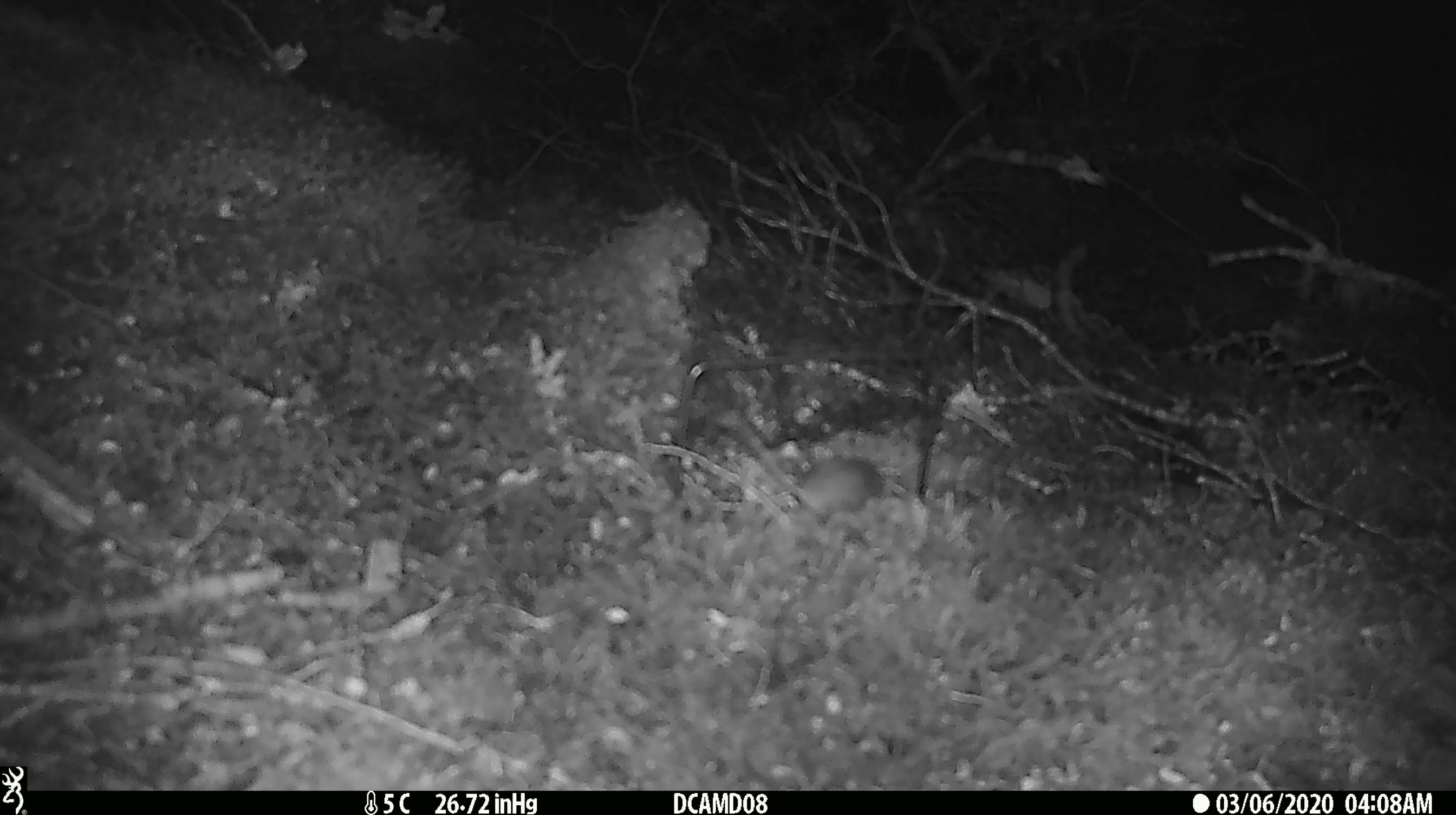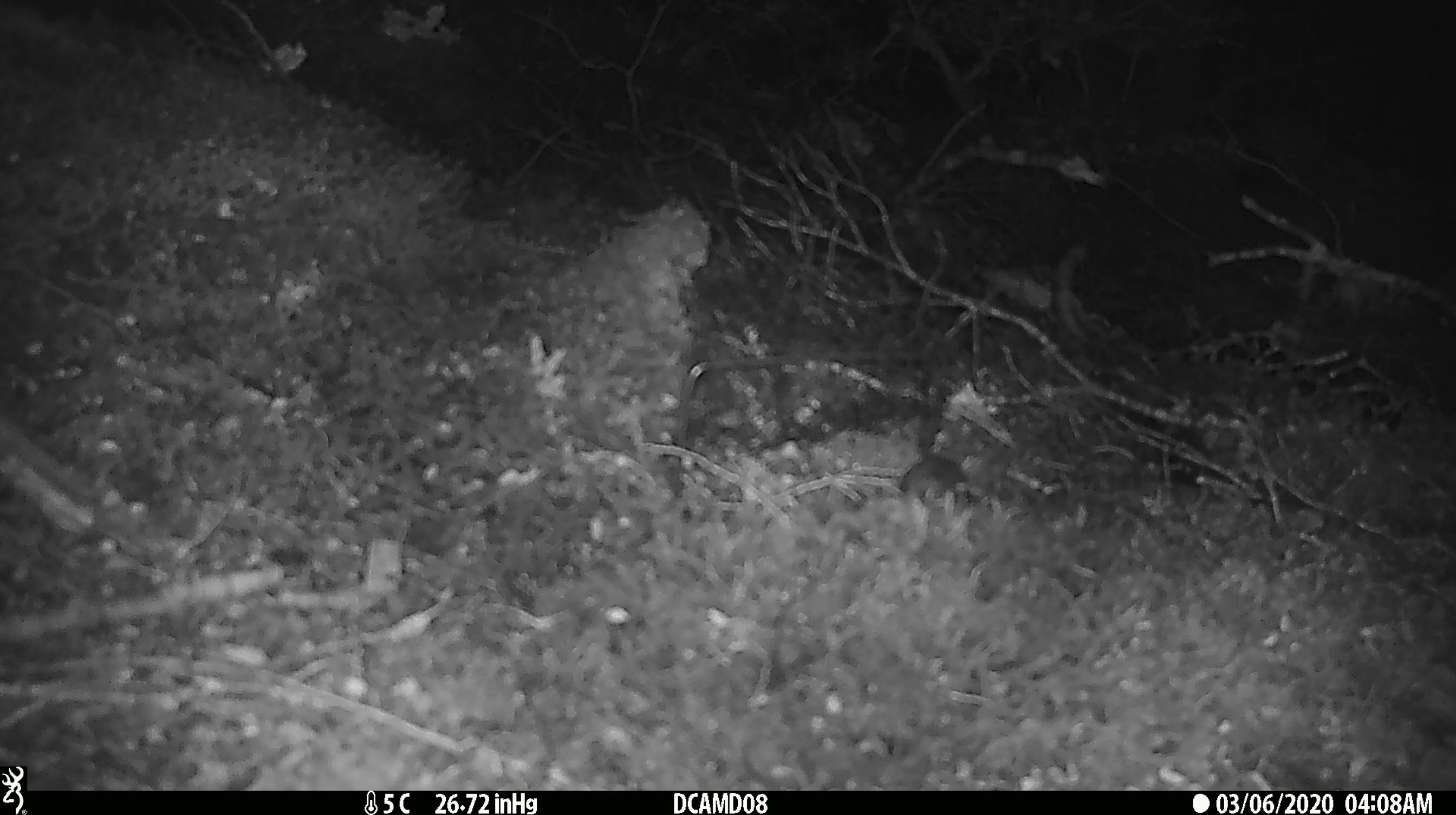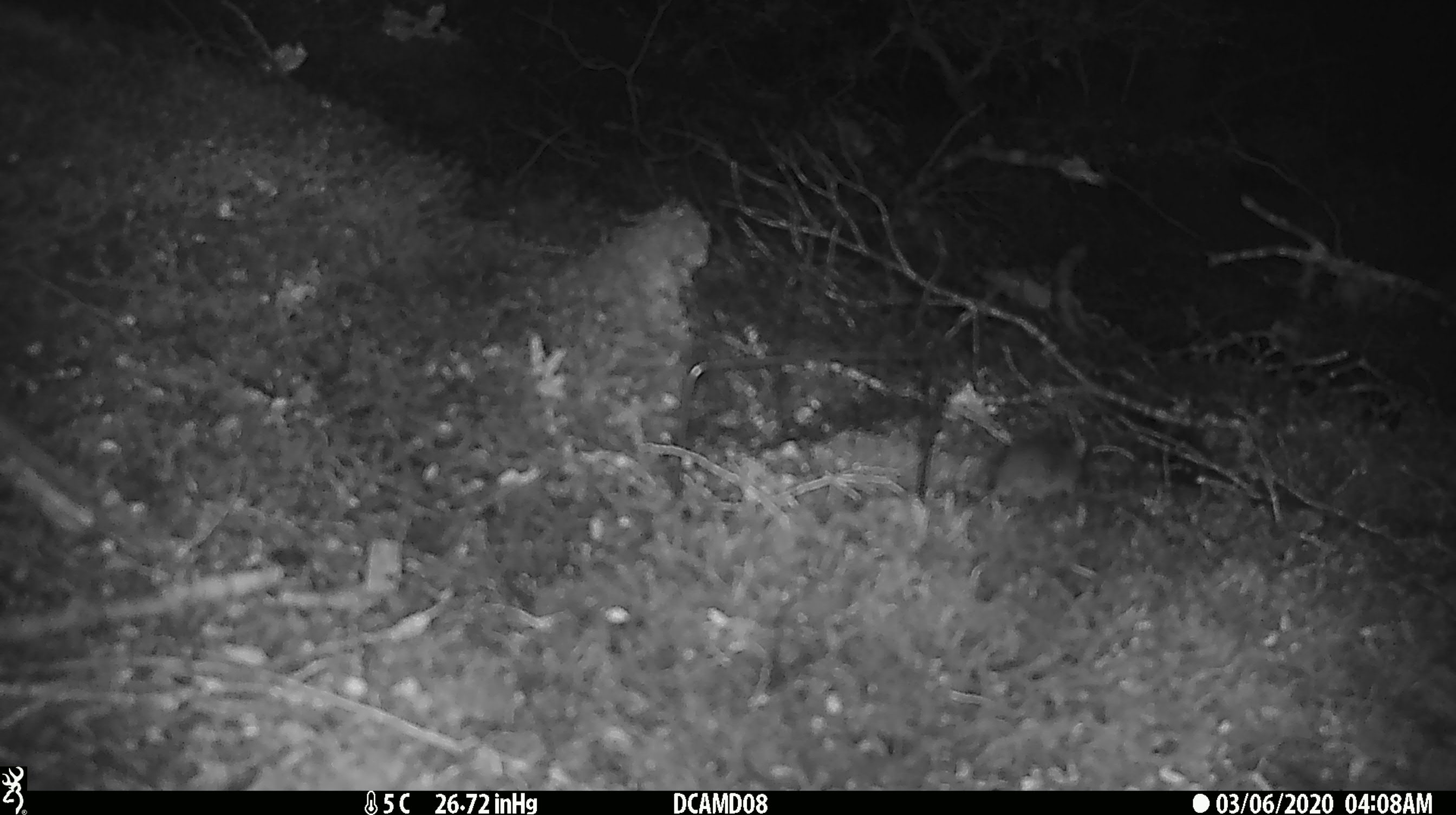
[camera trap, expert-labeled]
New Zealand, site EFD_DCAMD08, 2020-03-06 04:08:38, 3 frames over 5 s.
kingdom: Animalia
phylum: Chordata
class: Mammalia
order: Rodentia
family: Muridae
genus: Mus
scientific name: Mus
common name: mouse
Mouse (Mus).